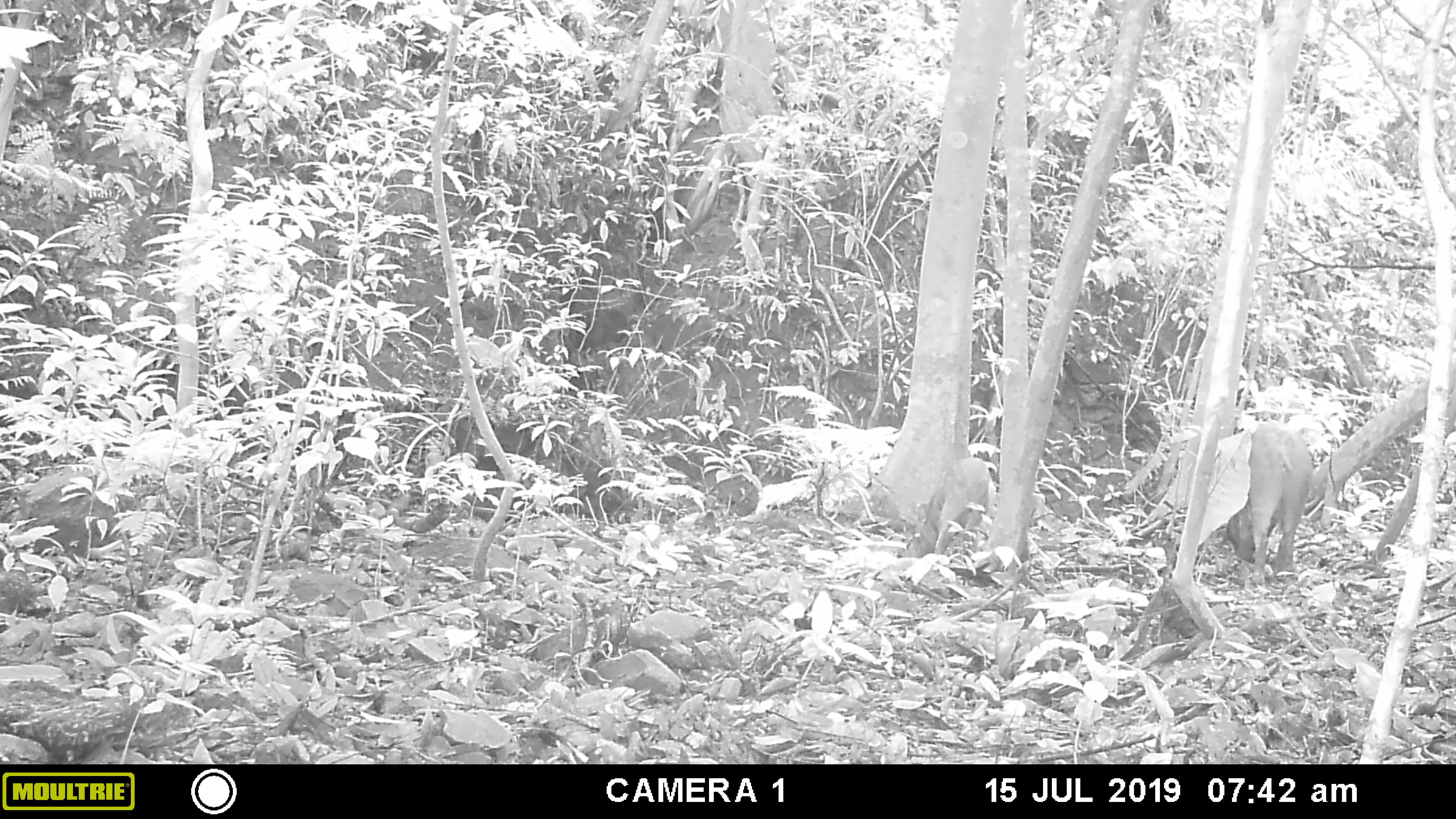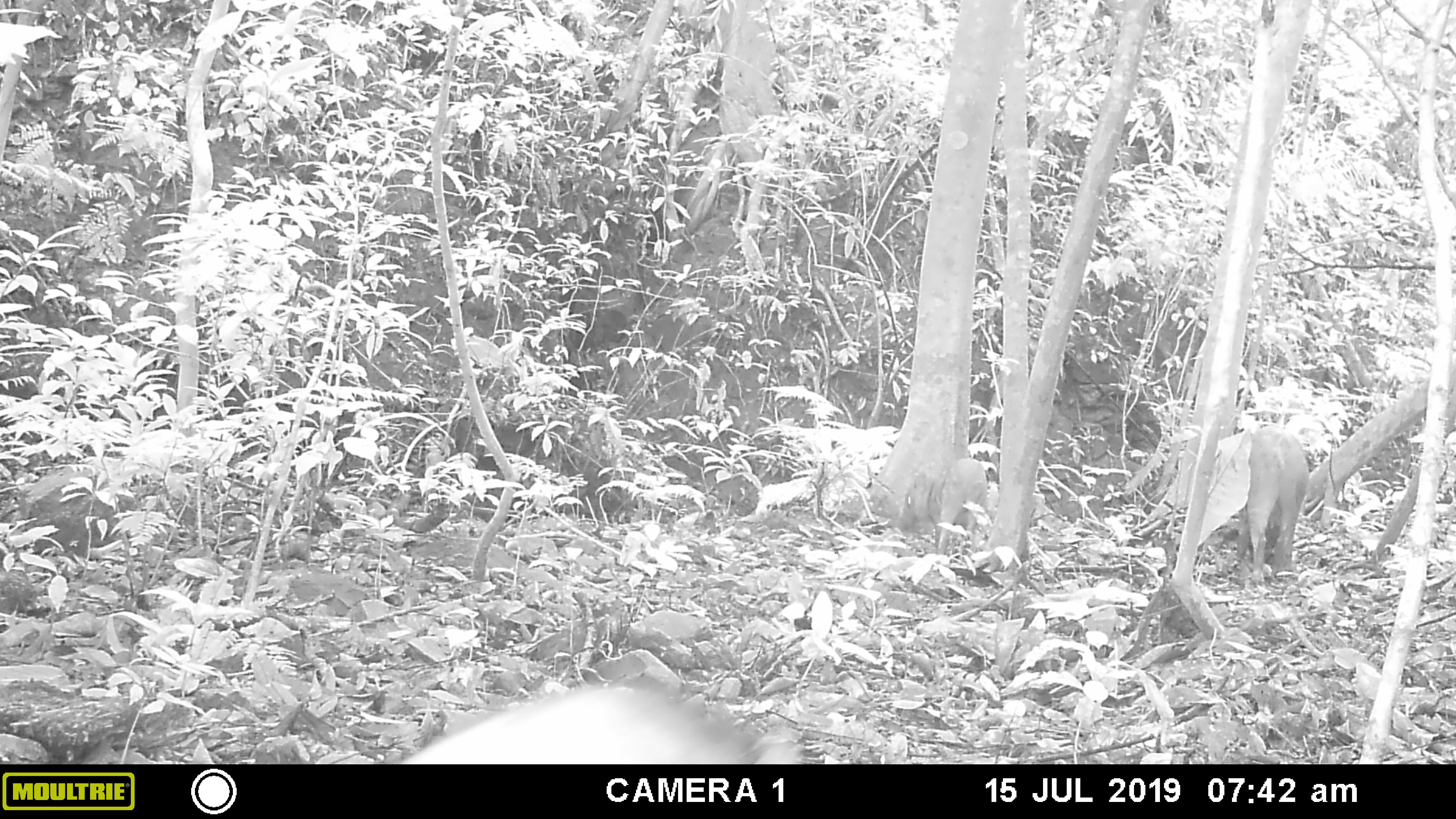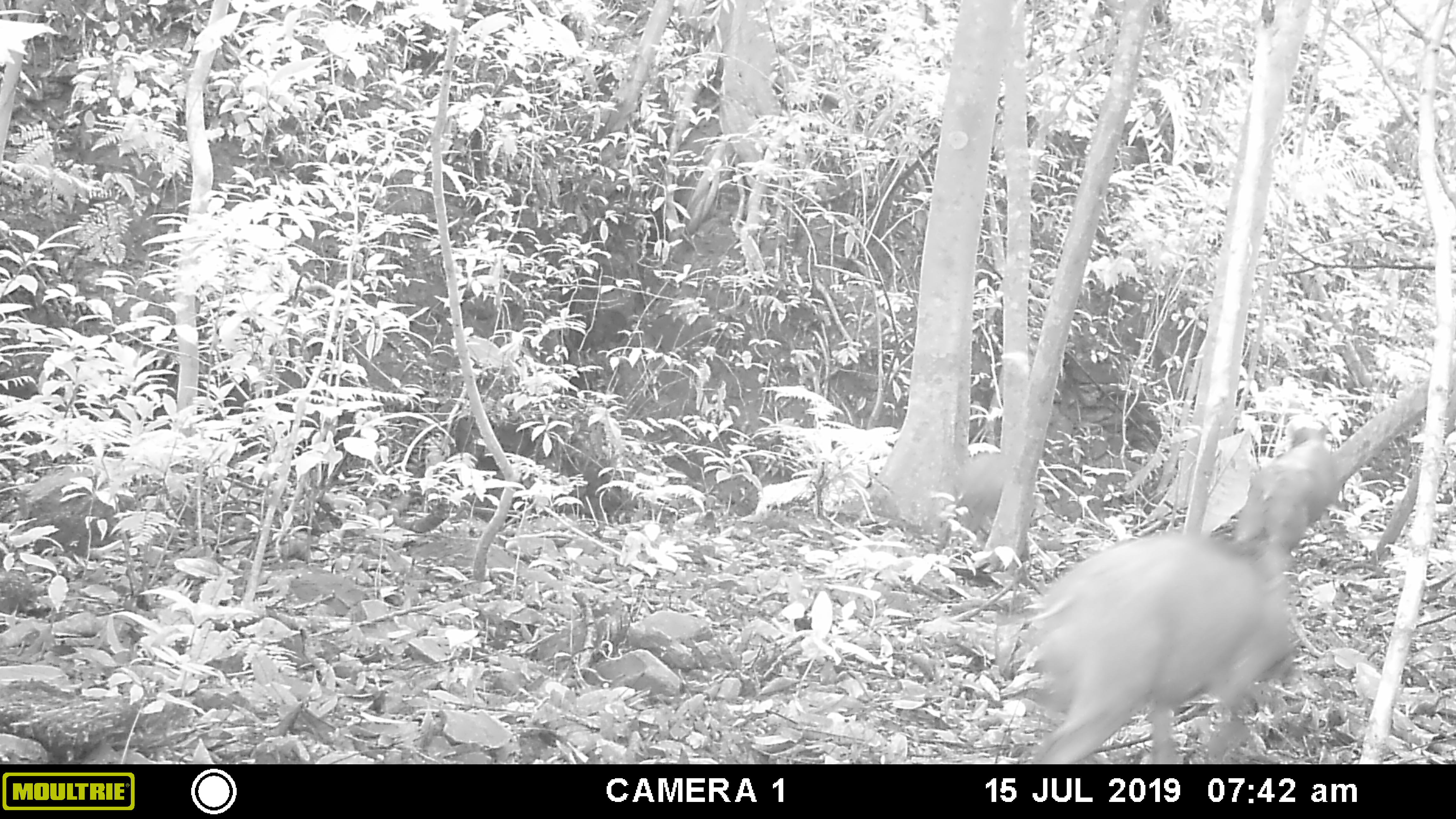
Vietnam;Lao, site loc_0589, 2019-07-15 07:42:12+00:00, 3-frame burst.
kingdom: Animalia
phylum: Chordata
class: Mammalia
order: Artiodactyla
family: Suidae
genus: Sus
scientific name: Sus scrofa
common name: eurasian wild pig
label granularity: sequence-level